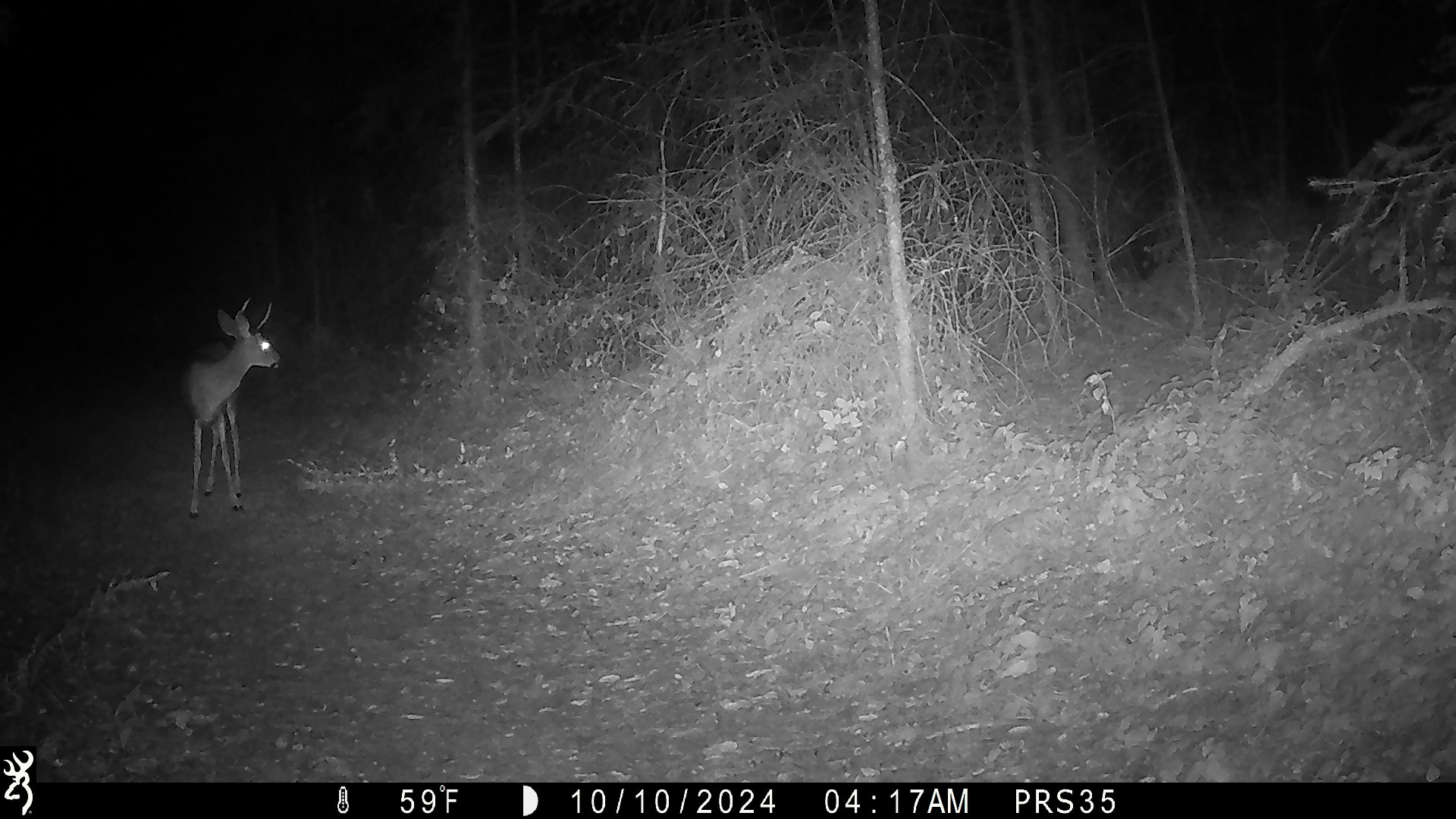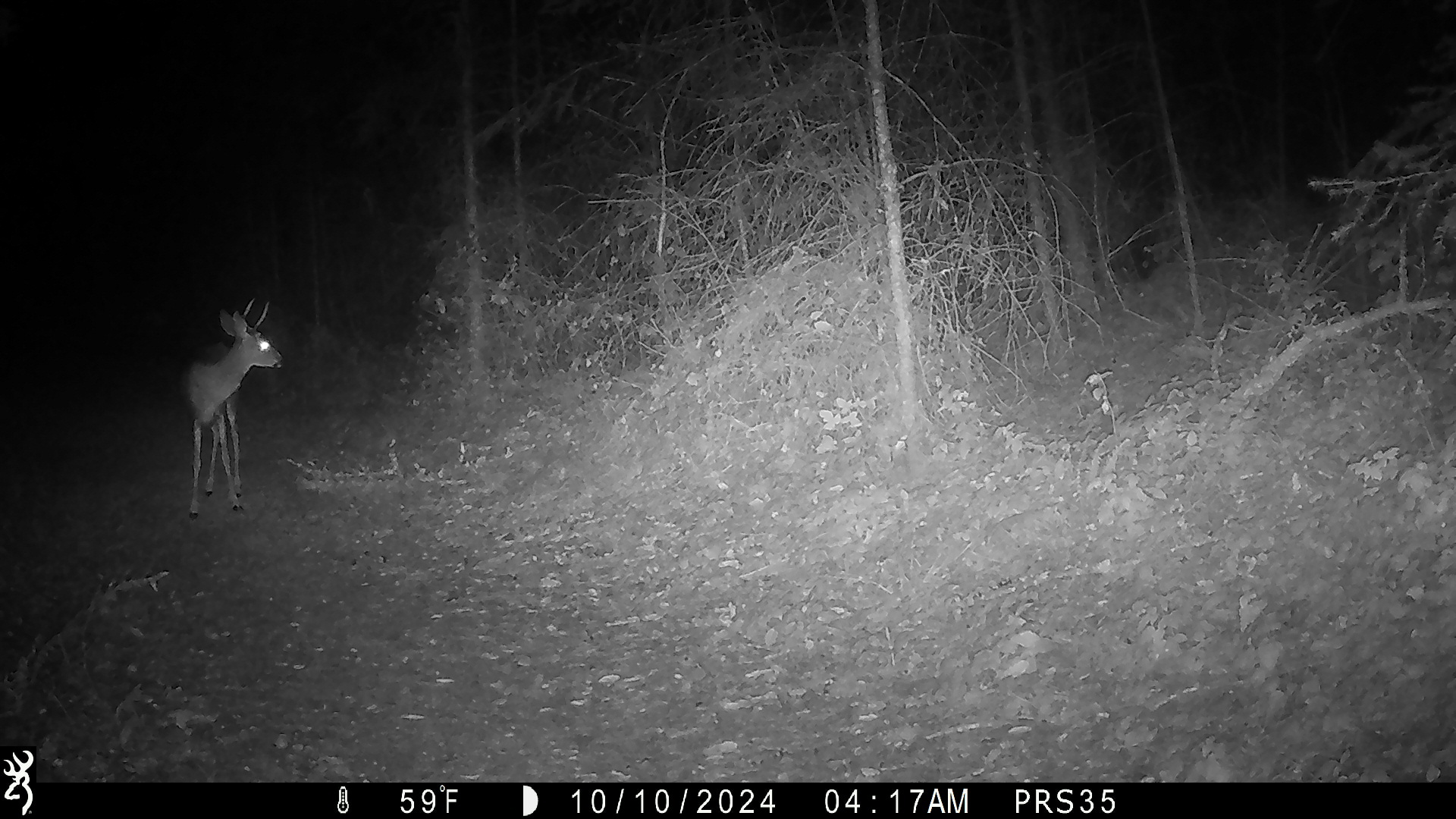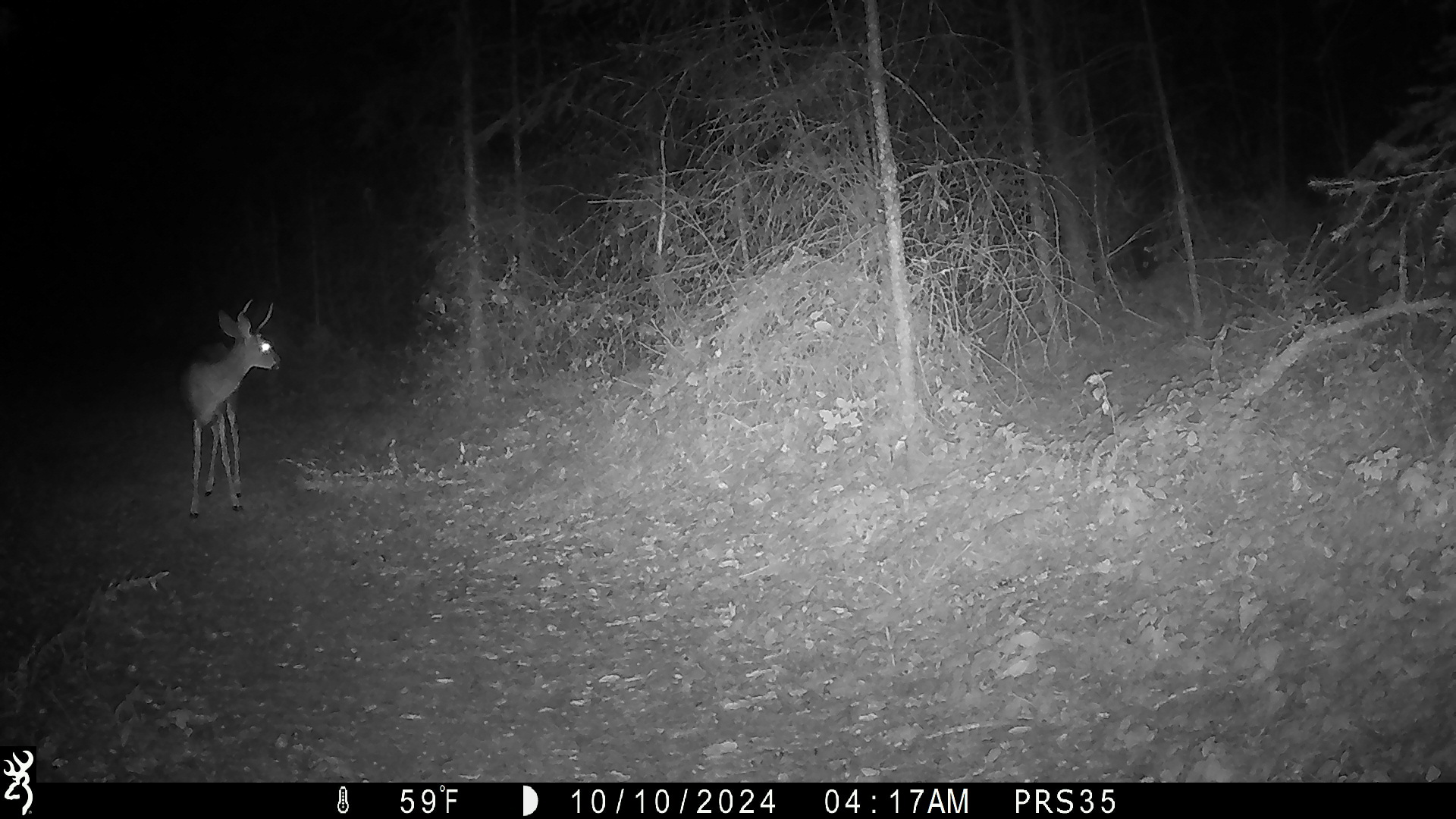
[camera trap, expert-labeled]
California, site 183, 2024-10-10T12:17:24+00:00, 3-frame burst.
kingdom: Animalia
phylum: Chordata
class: Mammalia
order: Artiodactyla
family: Cervidae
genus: Odocoileus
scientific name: Odocoileus hemionus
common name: mule deer